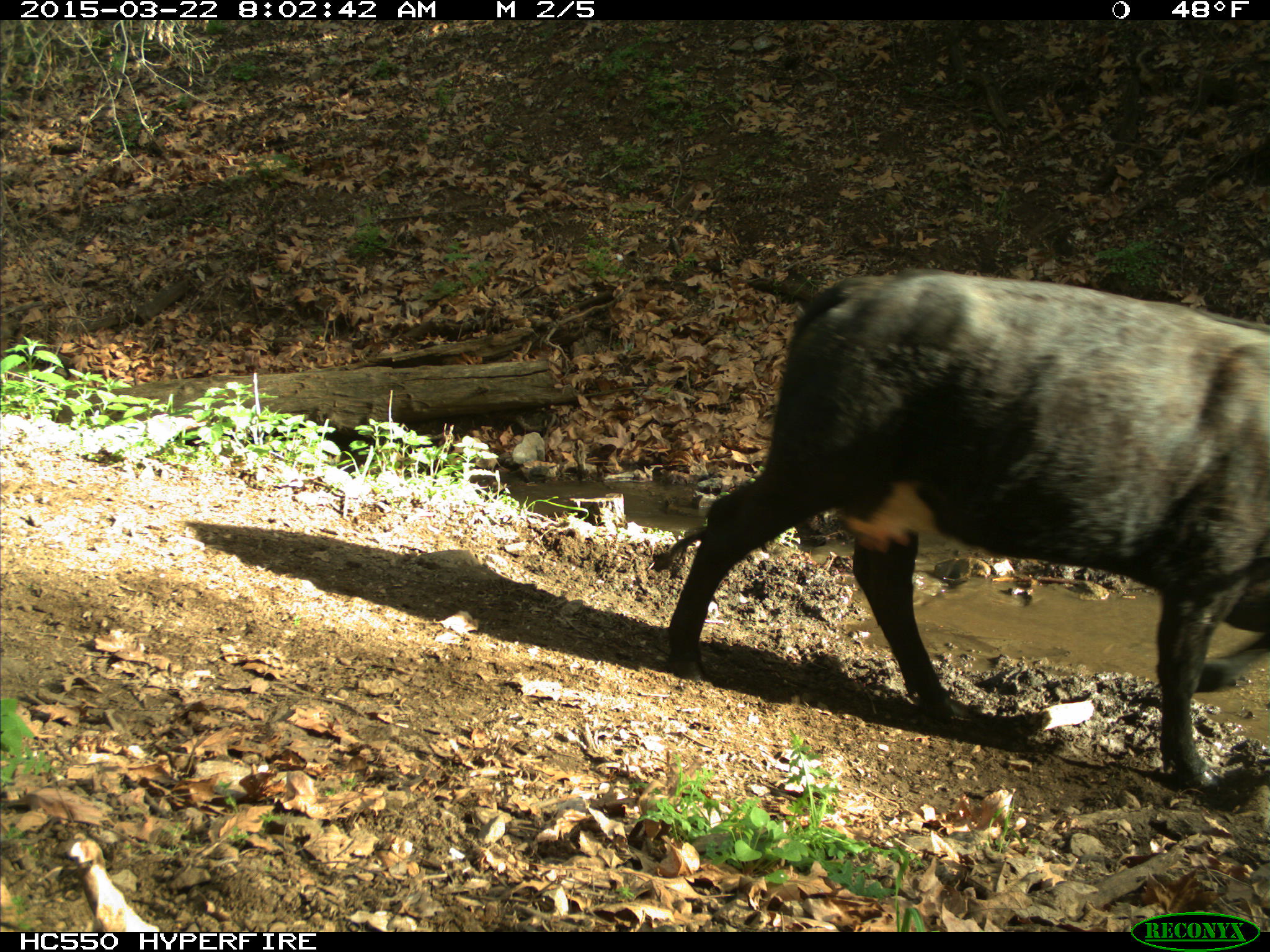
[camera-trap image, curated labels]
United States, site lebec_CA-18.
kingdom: Animalia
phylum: Chordata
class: Mammalia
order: Artiodactyla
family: Bovidae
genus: Bos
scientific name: Bos taurus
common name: domestic cow